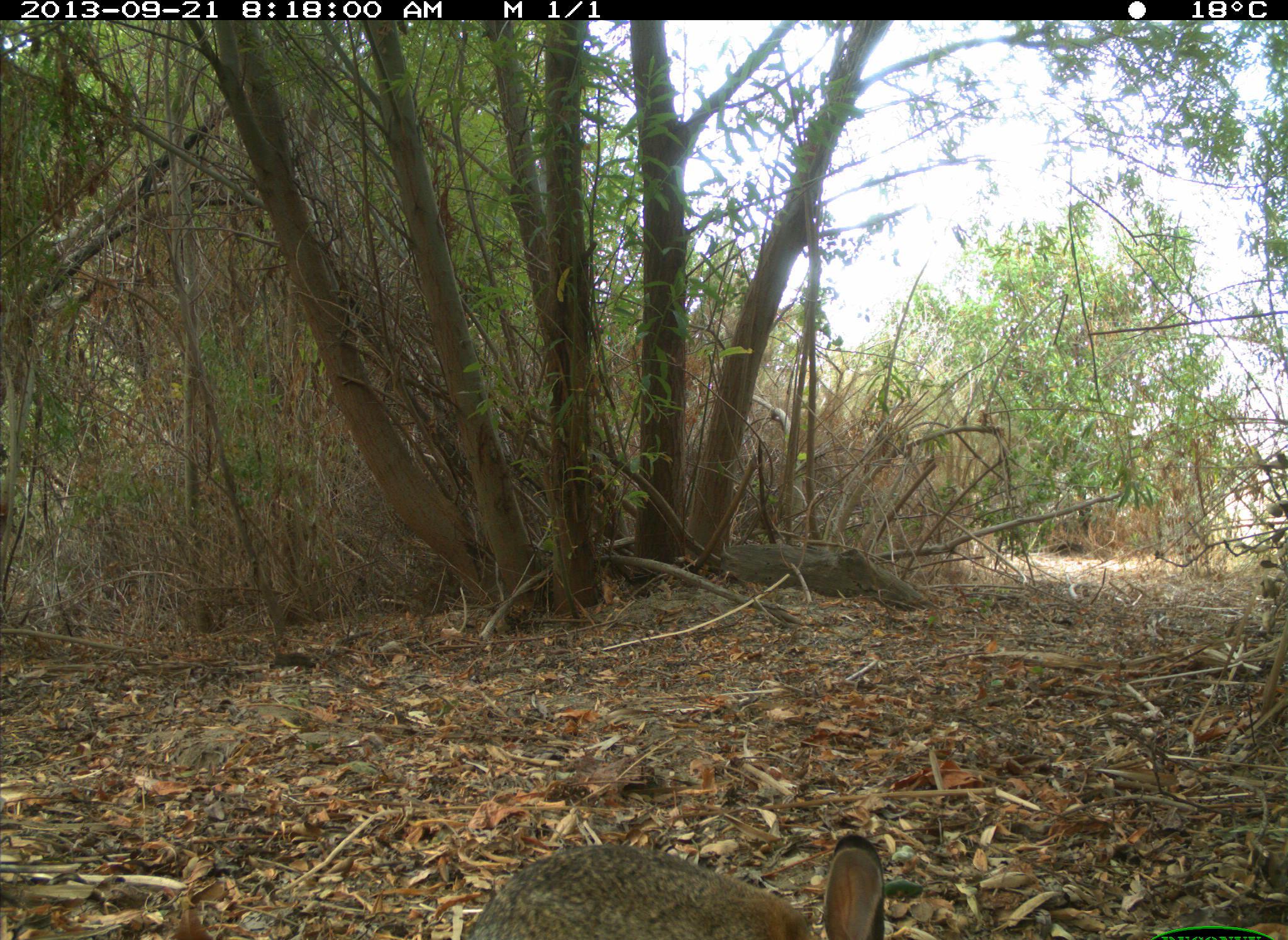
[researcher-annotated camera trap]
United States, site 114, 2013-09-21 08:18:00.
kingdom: Animalia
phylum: Chordata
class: Mammalia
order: Lagomorpha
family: Leporidae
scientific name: Leporidae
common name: rabbits and hares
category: rabbit